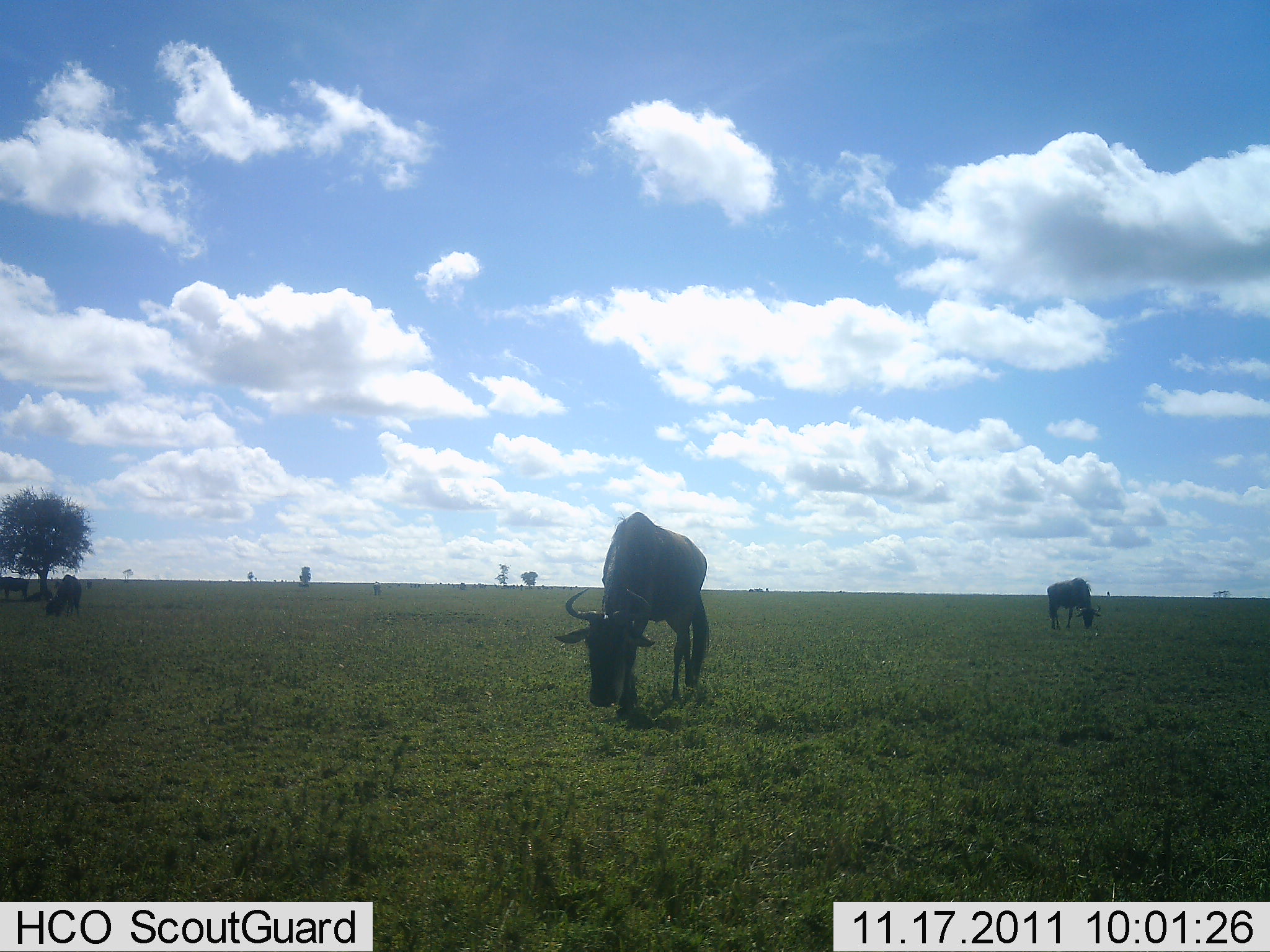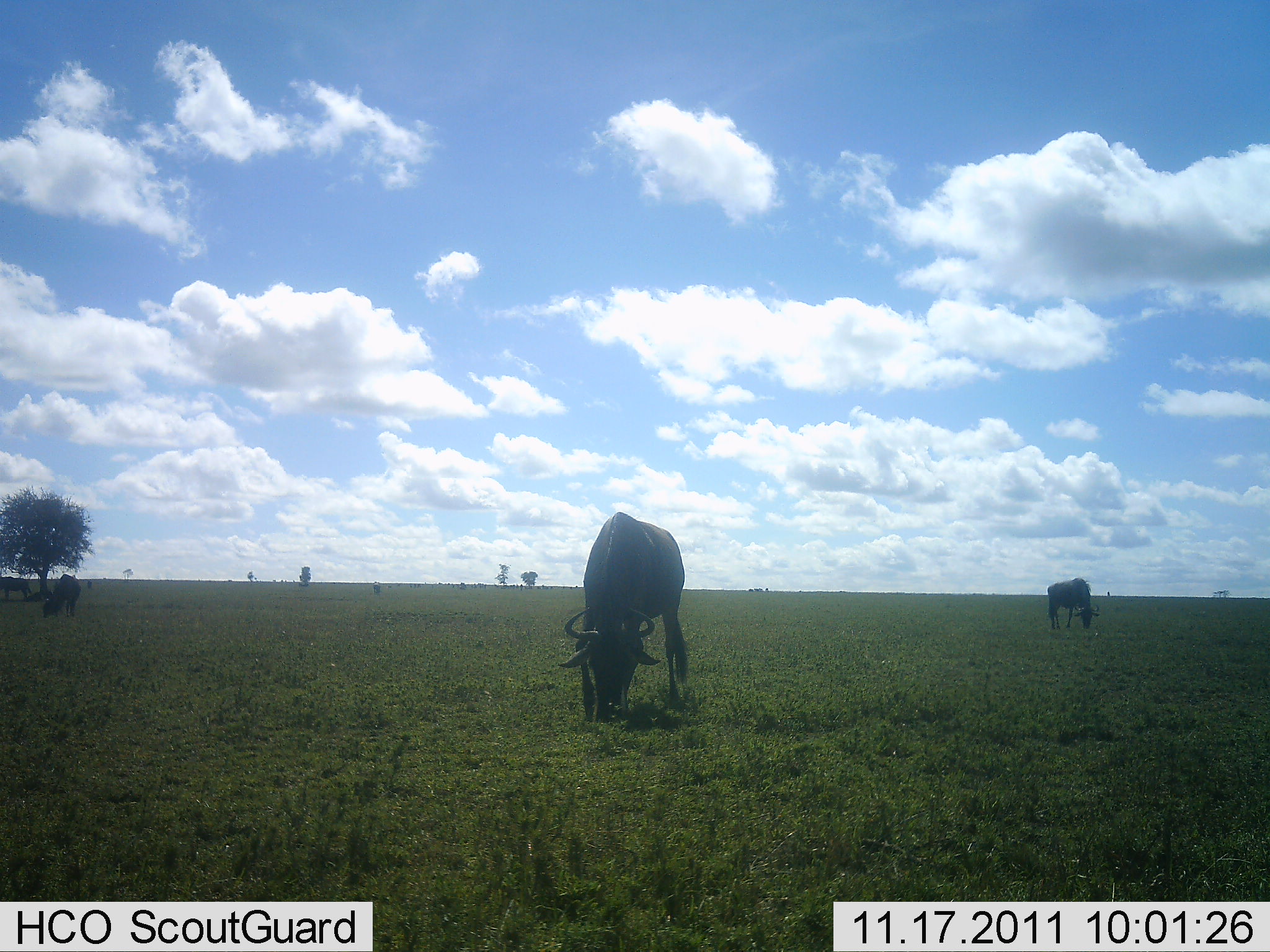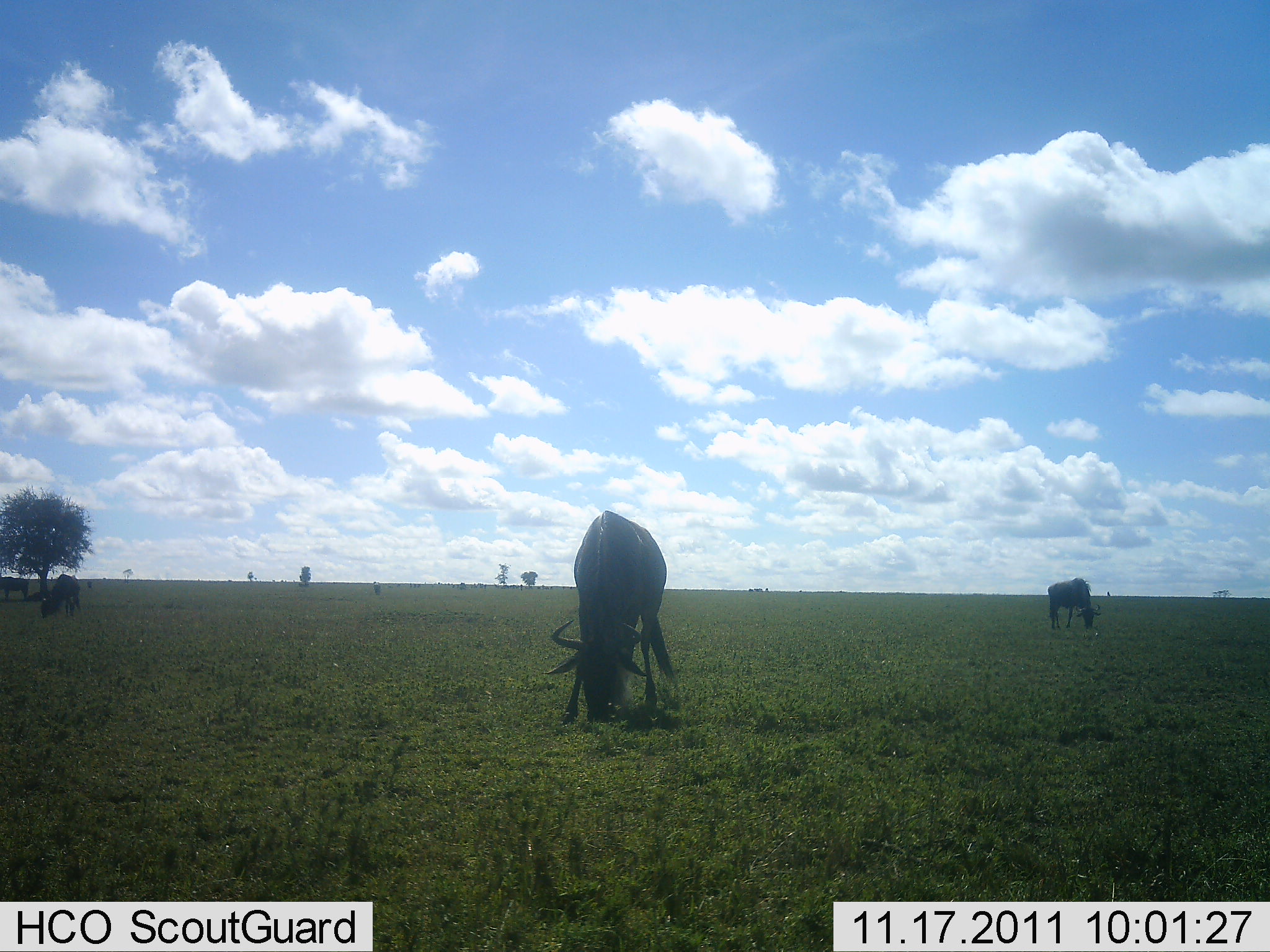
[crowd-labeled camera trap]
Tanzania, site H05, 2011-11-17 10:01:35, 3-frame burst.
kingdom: Animalia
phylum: Chordata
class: Mammalia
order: Artiodactyla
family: Bovidae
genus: Connochaetes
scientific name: Connochaetes taurinus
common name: blue wildebeest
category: wildebeest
Wildebeest (blue wildebeest) (Connochaetes taurinus), count 3. Behavior (volunteer vote fractions): standing 25%, resting 0%, moving 0%, interacting 0%. Young present (vote fraction): 0%. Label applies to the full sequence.